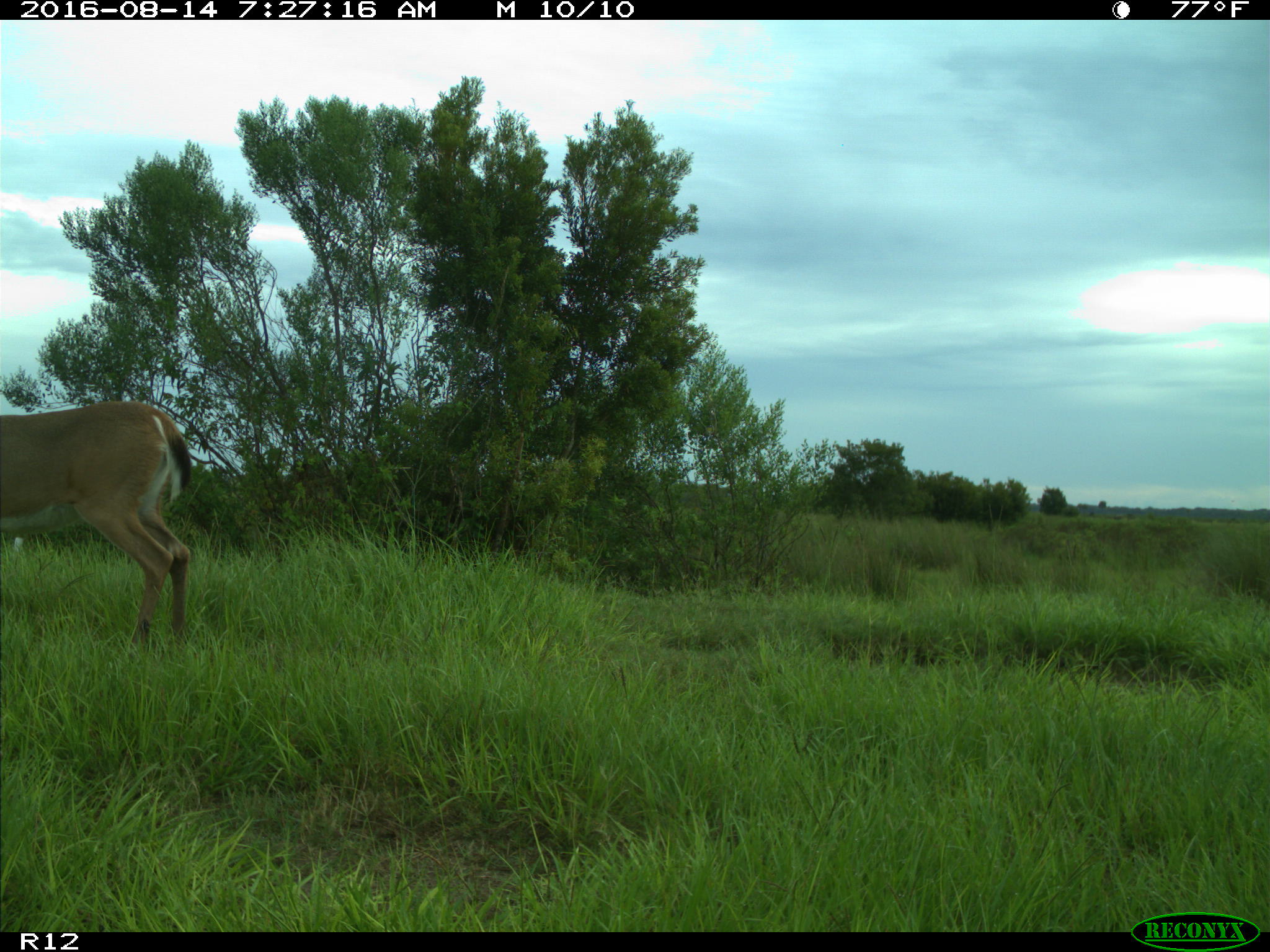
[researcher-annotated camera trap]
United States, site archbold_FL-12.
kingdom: Animalia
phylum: Chordata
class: Mammalia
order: Artiodactyla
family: Cervidae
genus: Odocoileus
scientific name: Odocoileus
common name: deer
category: unidentified deer